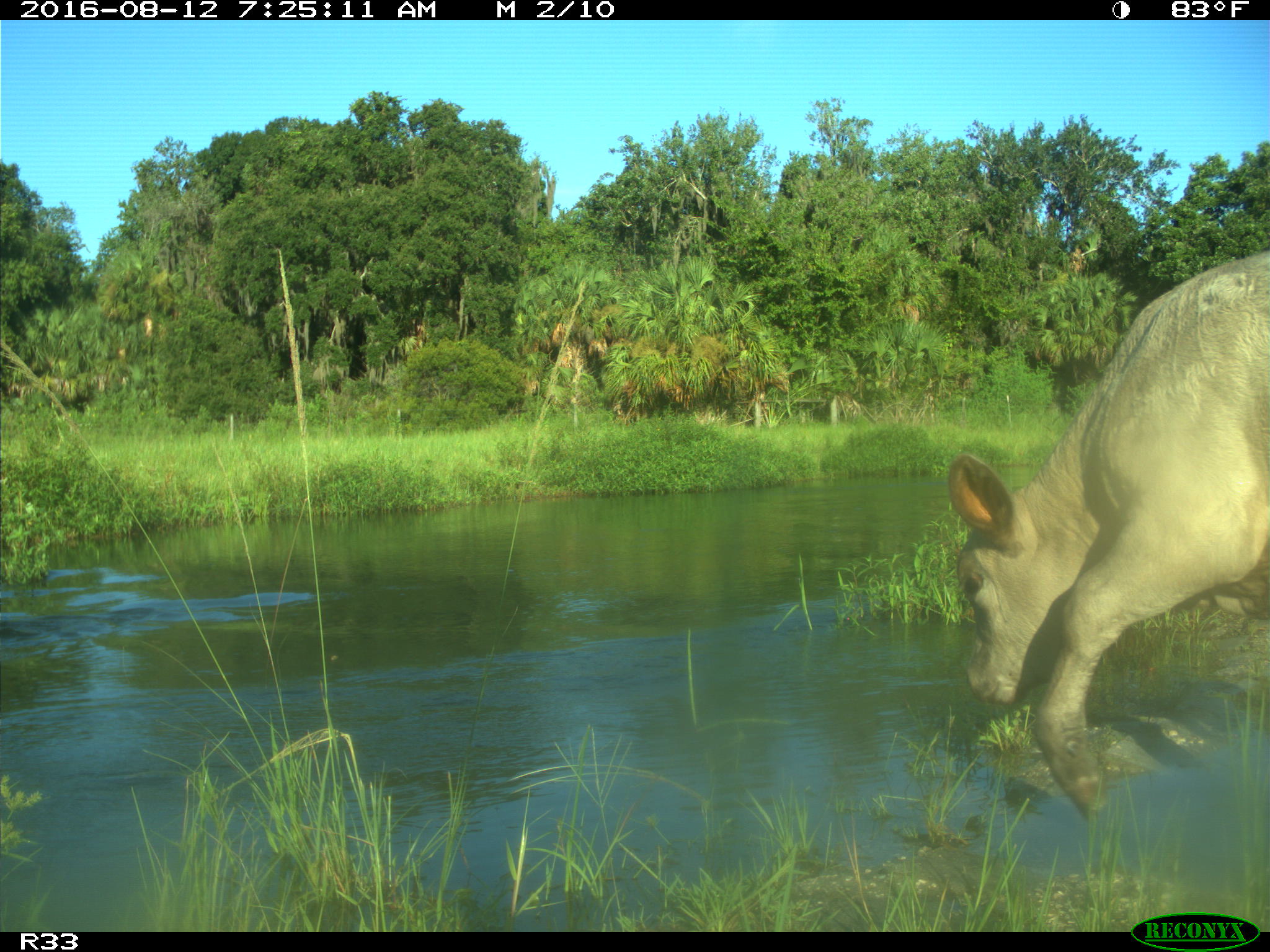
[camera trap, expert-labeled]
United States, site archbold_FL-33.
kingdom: Animalia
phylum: Chordata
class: Mammalia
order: Artiodactyla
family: Bovidae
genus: Bos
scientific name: Bos taurus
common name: domestic cow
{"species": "Bos taurus (domestic cow)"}